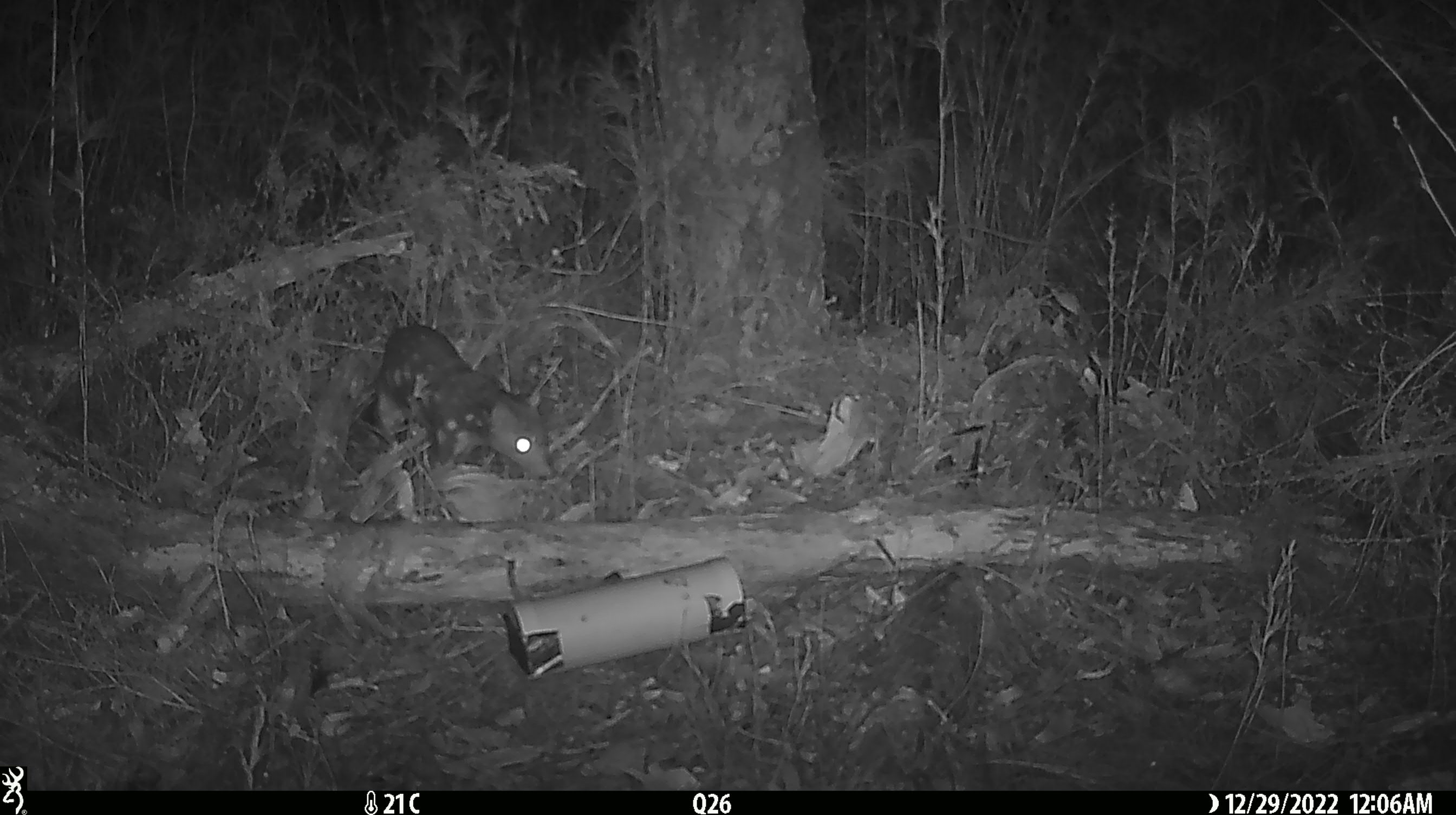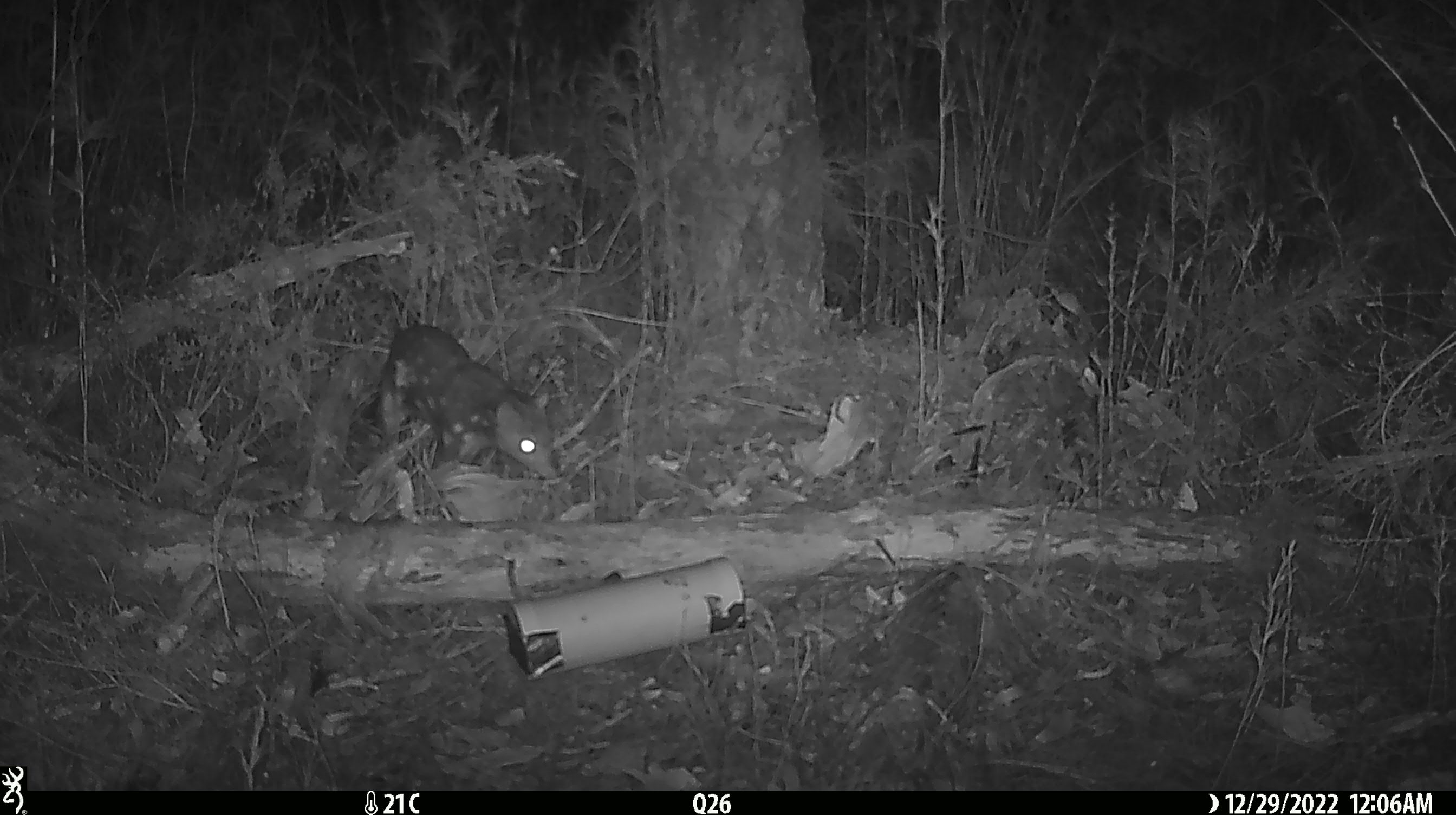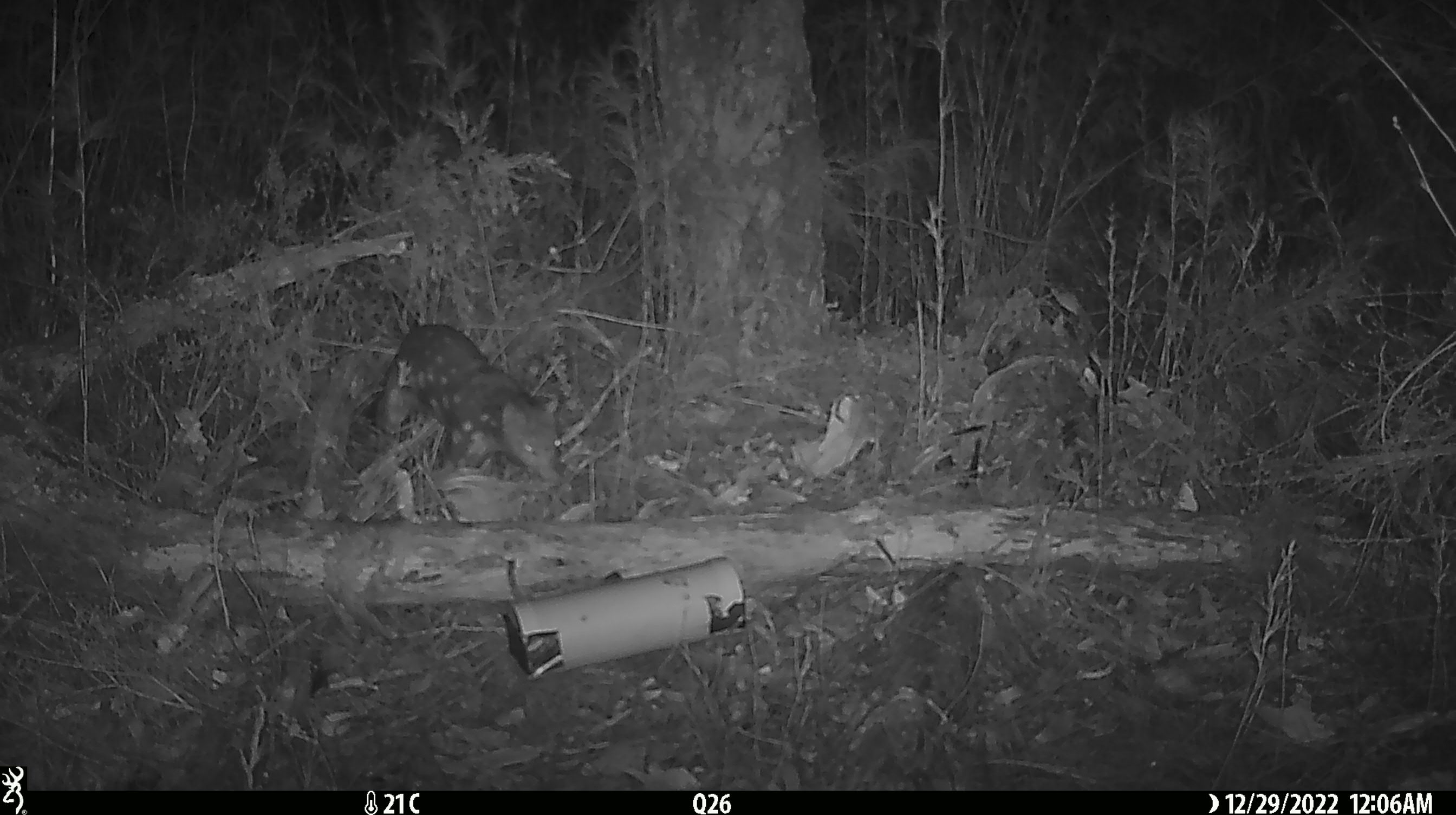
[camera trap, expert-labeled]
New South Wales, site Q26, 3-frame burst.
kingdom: Animalia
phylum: Chordata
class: Mammalia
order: Dasyuromorphia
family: Dasyuridae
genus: Dasyurus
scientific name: Dasyurus maculatus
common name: spotted-tailed quoll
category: quoll